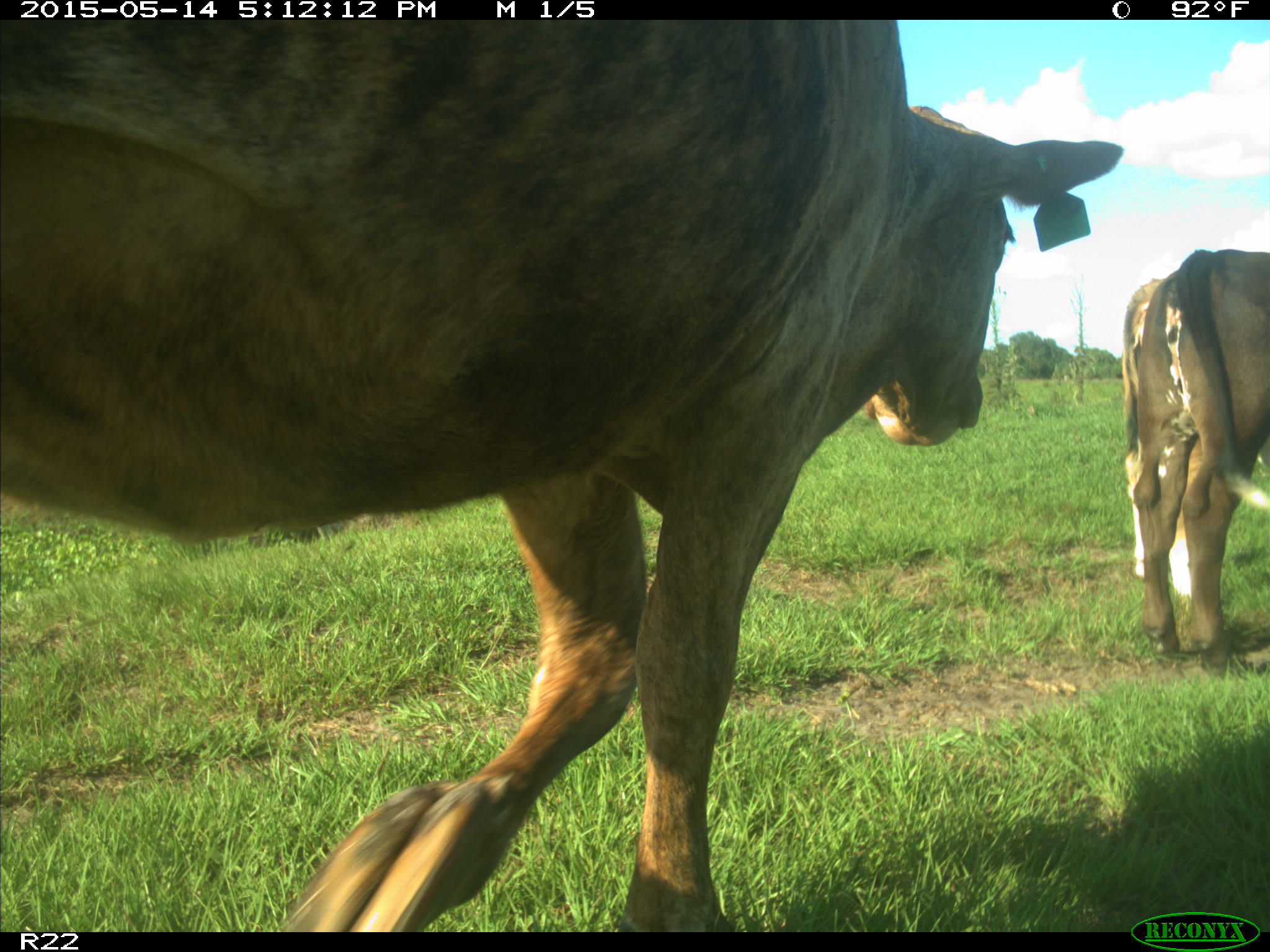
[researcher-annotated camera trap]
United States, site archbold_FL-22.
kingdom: Animalia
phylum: Chordata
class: Mammalia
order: Artiodactyla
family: Bovidae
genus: Bos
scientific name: Bos taurus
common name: domestic cow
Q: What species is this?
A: Bos taurus (domestic cow).